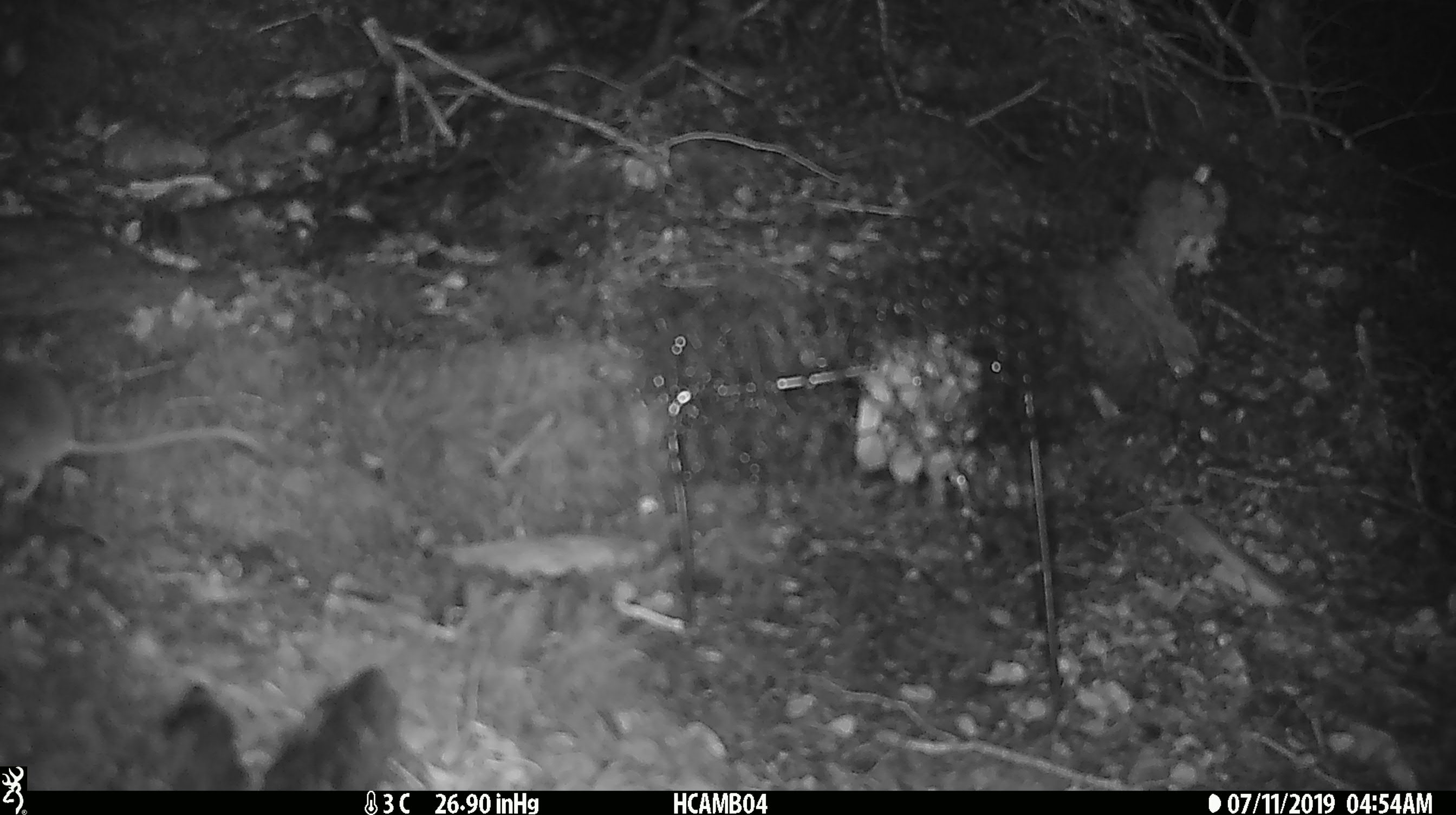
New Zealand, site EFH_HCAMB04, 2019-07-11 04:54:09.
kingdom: Animalia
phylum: Chordata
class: Mammalia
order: Rodentia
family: Muridae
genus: Mus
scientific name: Mus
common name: mouse